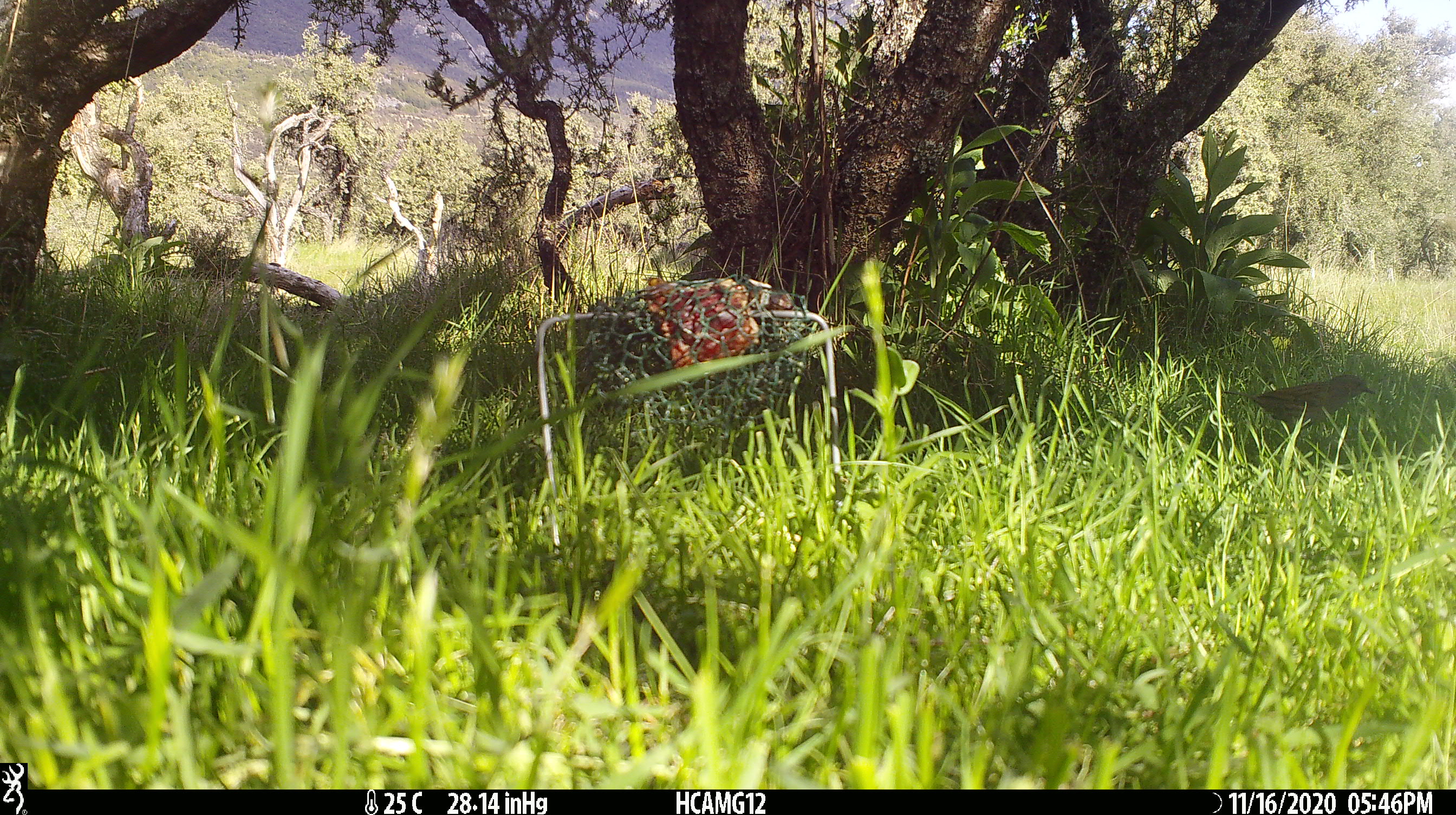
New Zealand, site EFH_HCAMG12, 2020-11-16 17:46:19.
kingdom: Animalia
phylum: Chordata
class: Aves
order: Passeriformes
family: Prunellidae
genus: Prunella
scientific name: Prunella modularis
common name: dunnock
Dunnock (Prunella modularis).